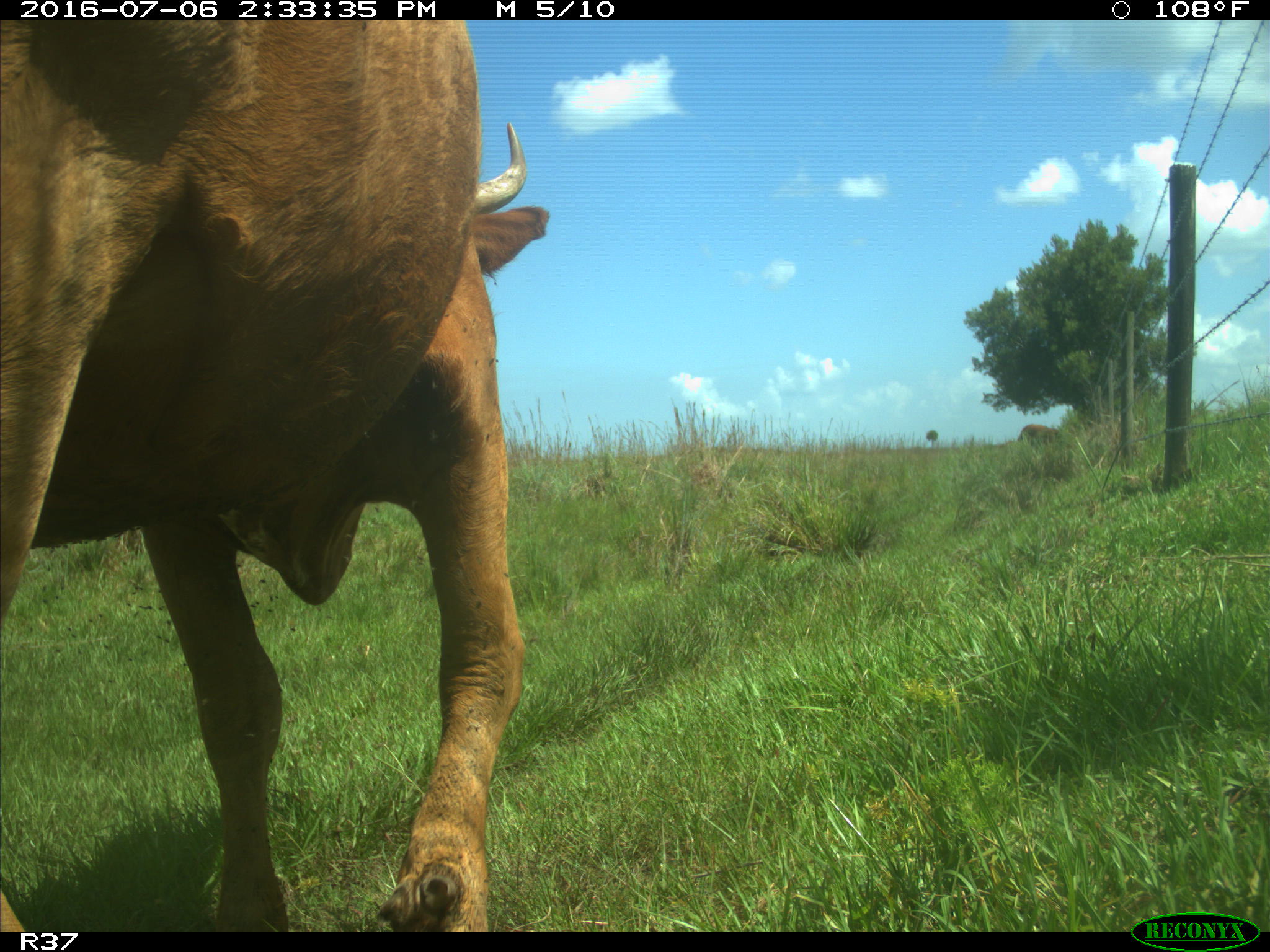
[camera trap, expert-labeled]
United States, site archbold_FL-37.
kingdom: Animalia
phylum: Chordata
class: Mammalia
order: Artiodactyla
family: Bovidae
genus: Bos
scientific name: Bos taurus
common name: domestic cow